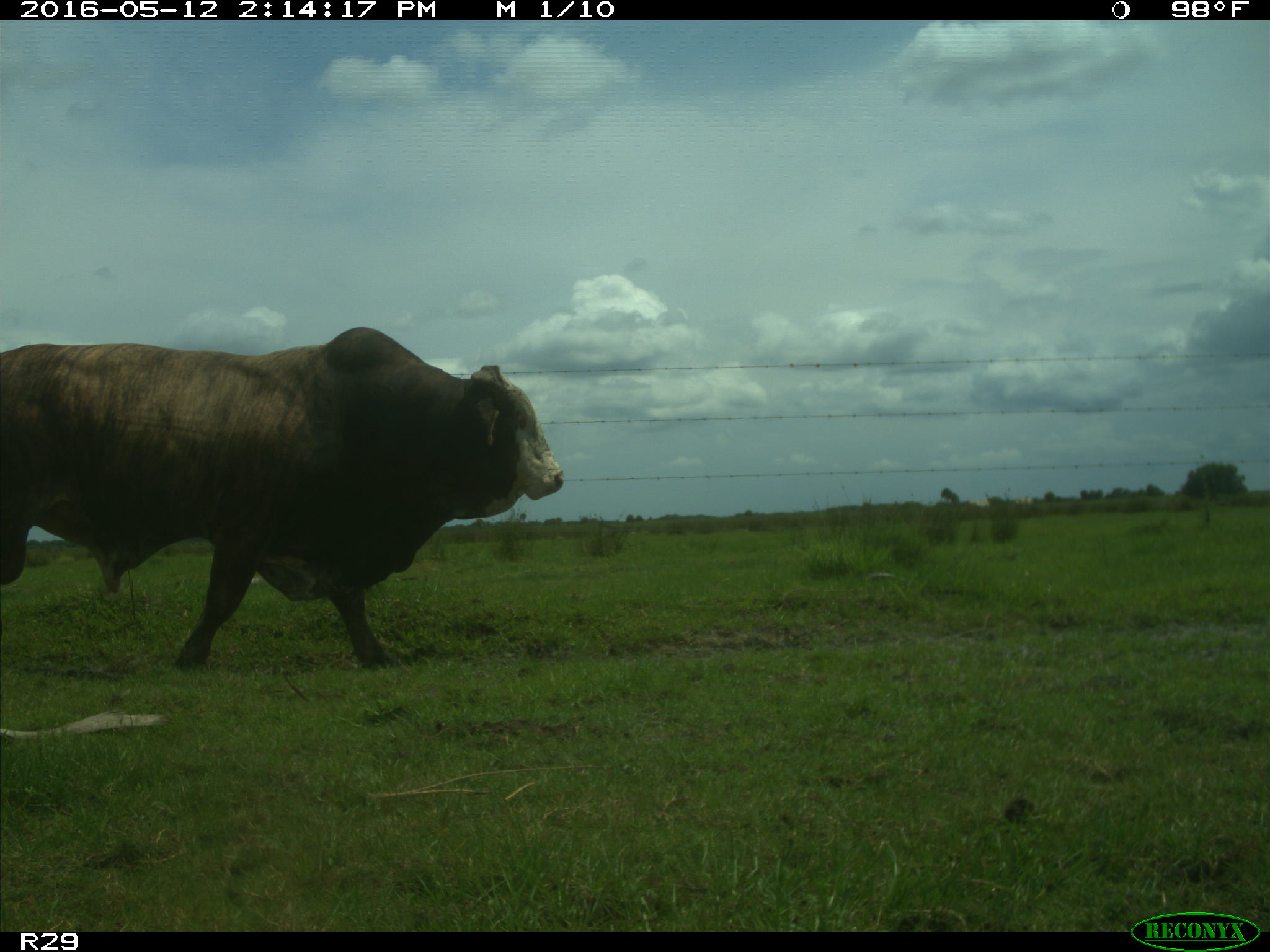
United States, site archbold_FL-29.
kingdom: Animalia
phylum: Chordata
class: Mammalia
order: Artiodactyla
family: Bovidae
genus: Bos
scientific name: Bos taurus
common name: domestic cow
Bos taurus (domestic cow).